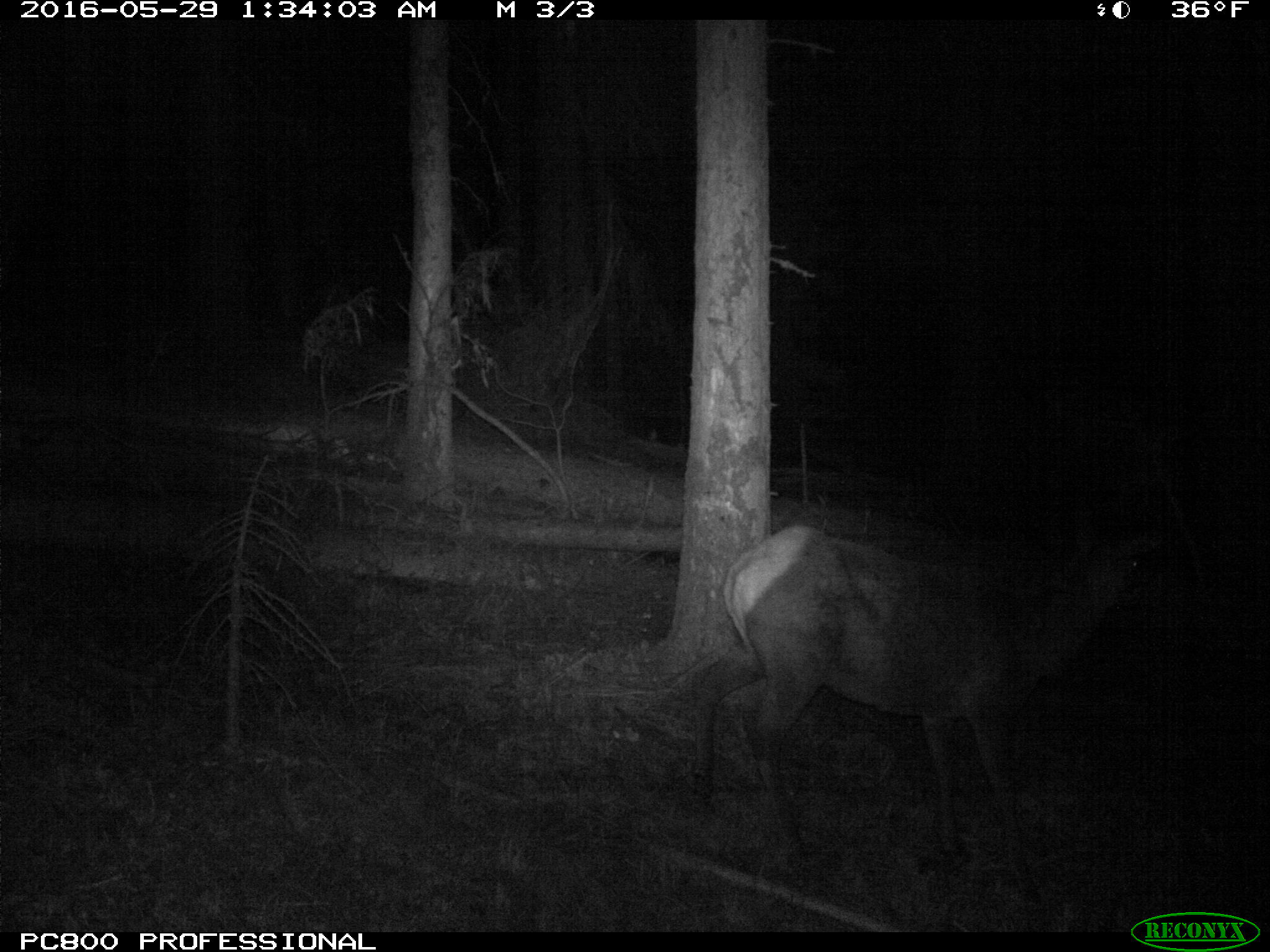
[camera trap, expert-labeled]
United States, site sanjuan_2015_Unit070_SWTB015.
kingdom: Animalia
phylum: Chordata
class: Mammalia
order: Artiodactyla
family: Cervidae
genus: Cervus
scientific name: Cervus elaphus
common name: red deer